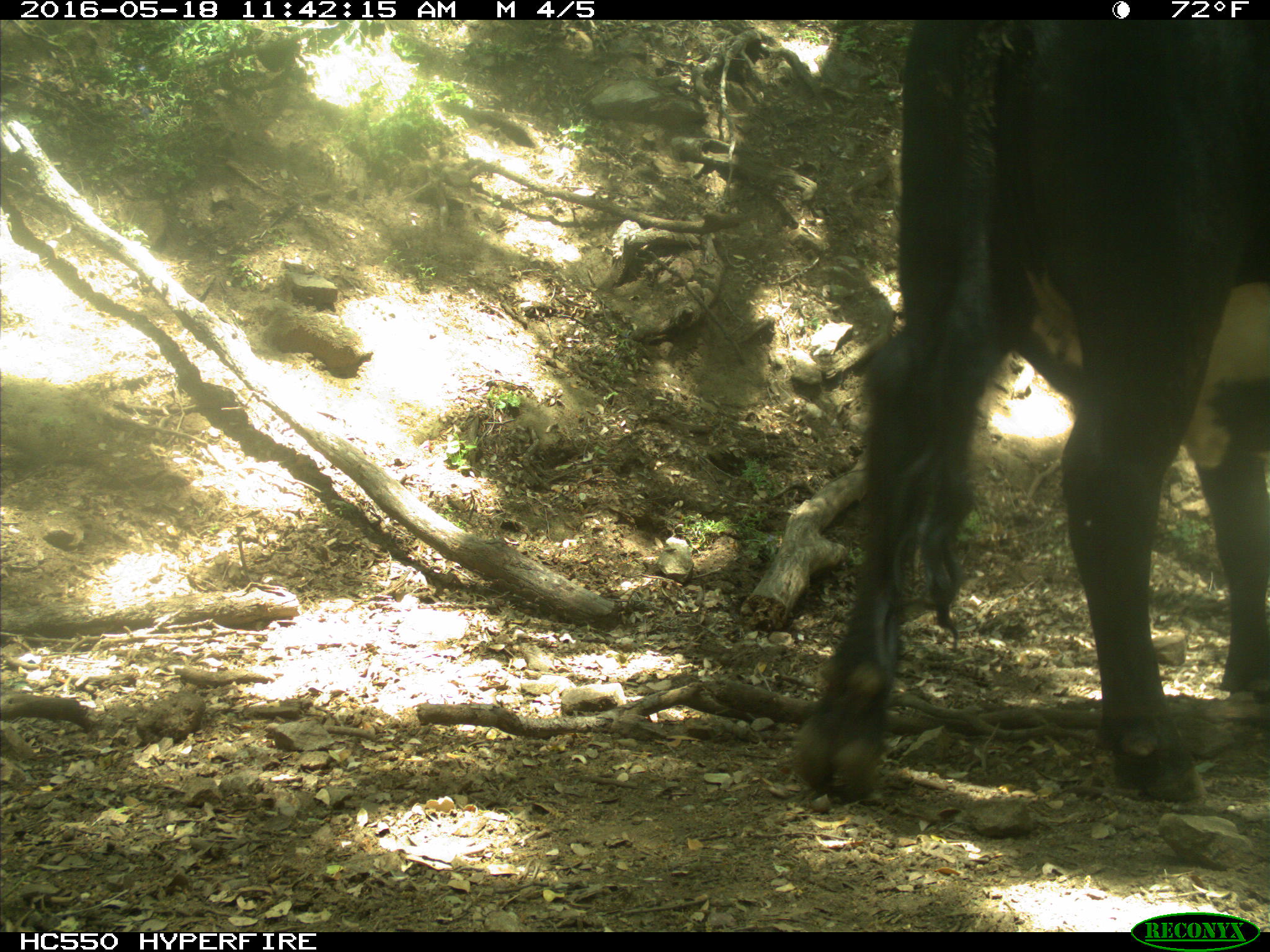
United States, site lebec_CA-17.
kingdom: Animalia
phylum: Chordata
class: Mammalia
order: Artiodactyla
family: Bovidae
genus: Bos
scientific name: Bos taurus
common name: domestic cow